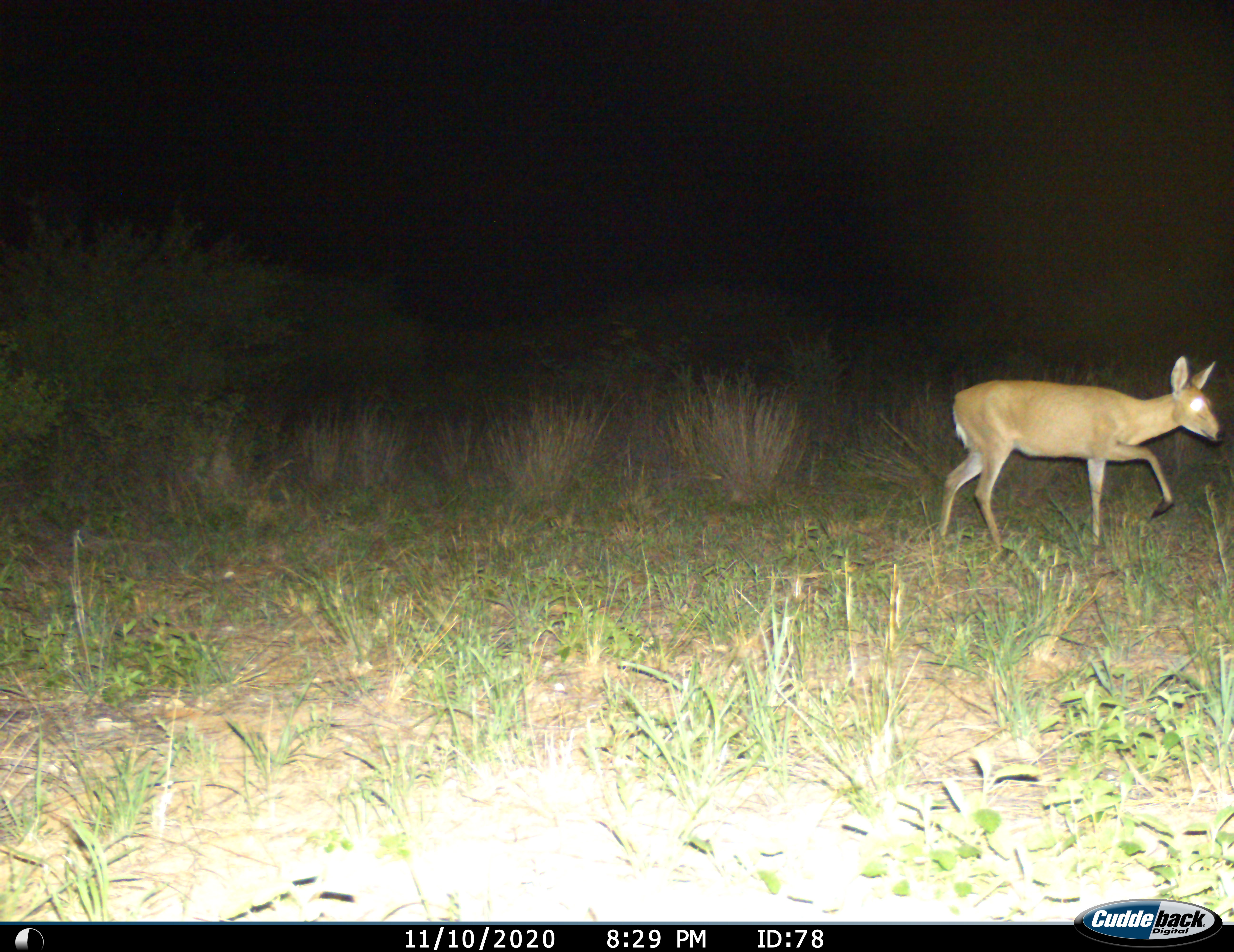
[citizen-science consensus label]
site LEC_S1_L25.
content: unidentified animal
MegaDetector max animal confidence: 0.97